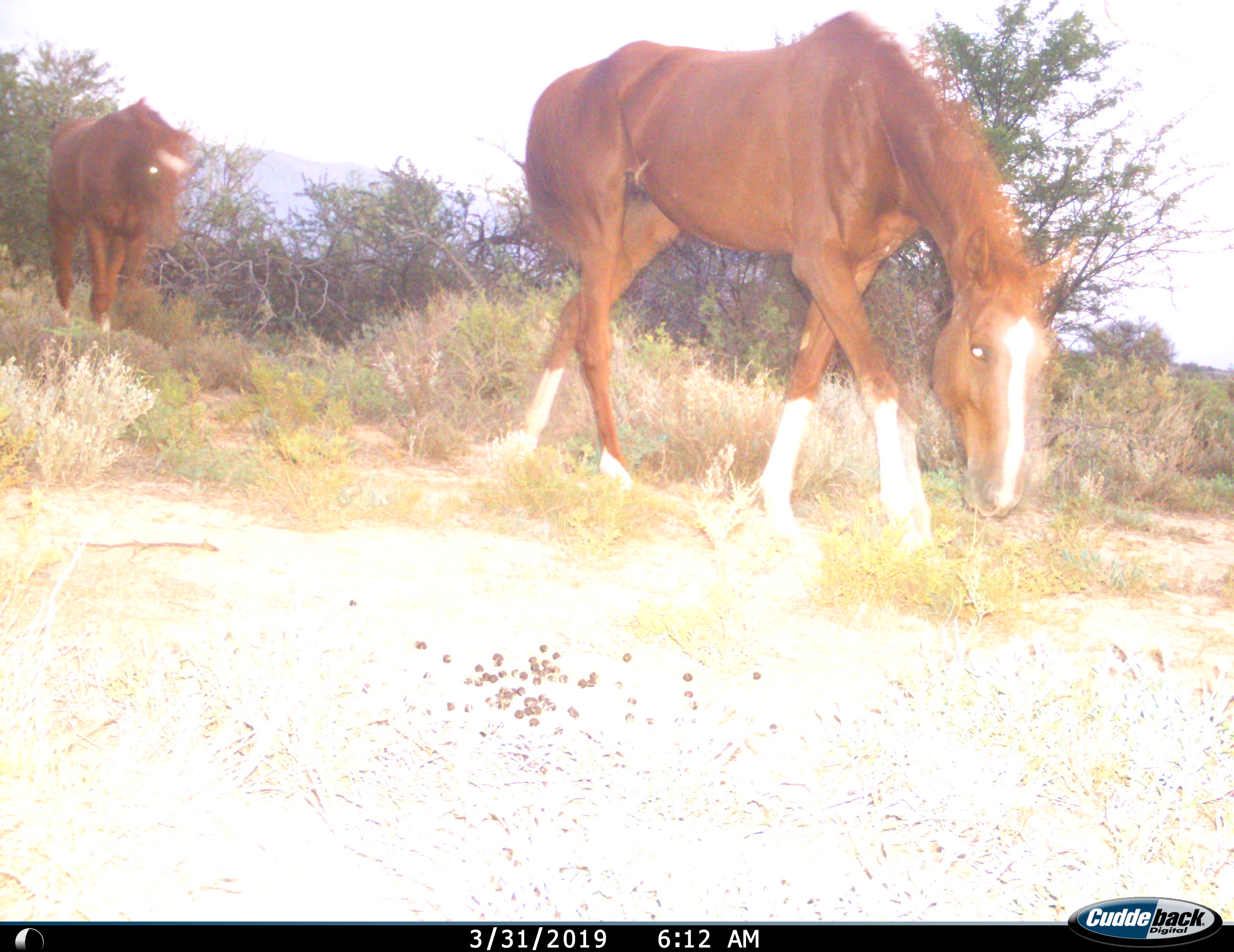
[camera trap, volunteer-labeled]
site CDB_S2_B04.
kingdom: Animalia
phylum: Chordata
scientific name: Vertebrata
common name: domestic animal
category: domesticanimal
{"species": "domesticanimal (domestic animal) (Vertebrata)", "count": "2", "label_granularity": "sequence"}